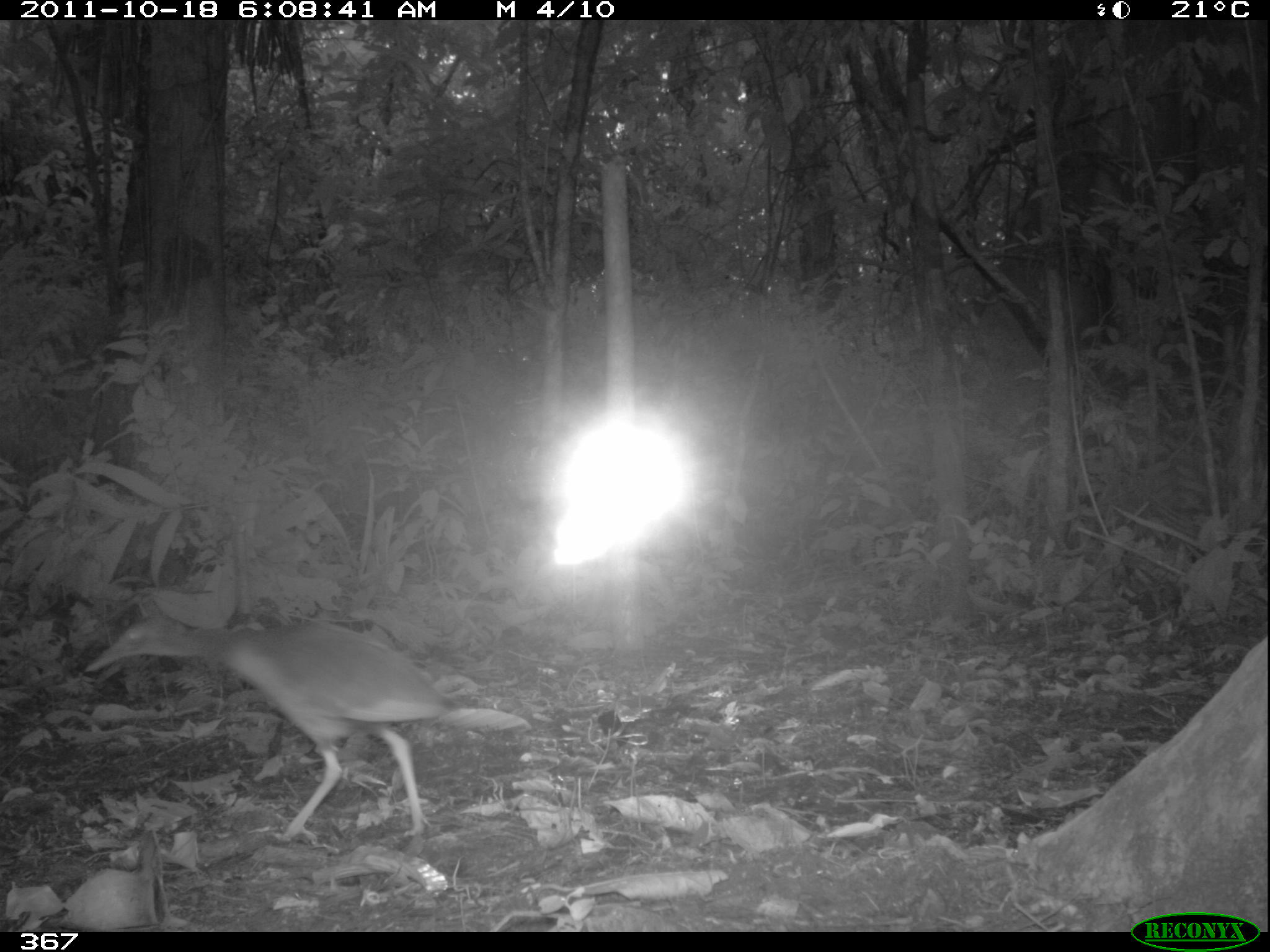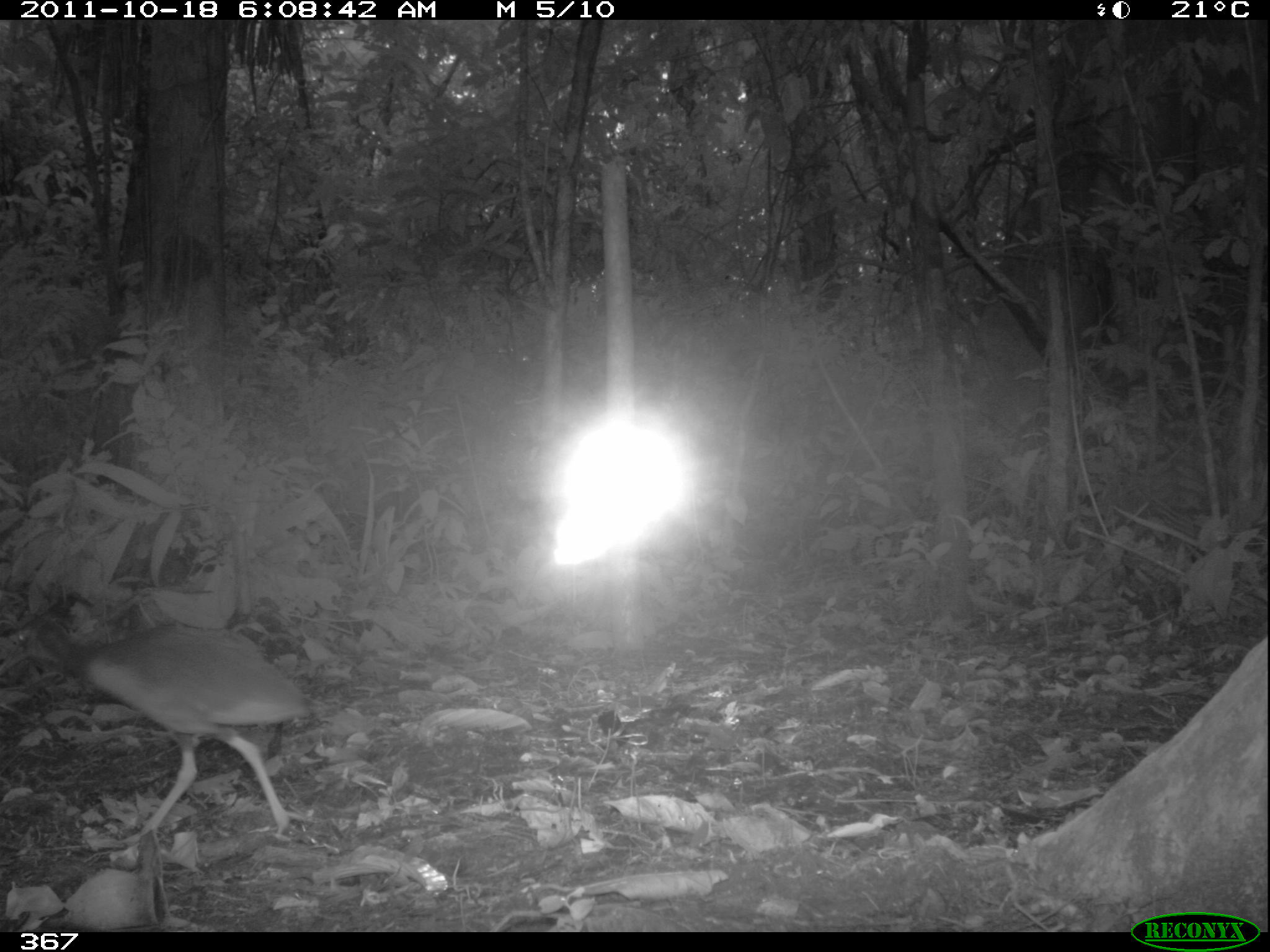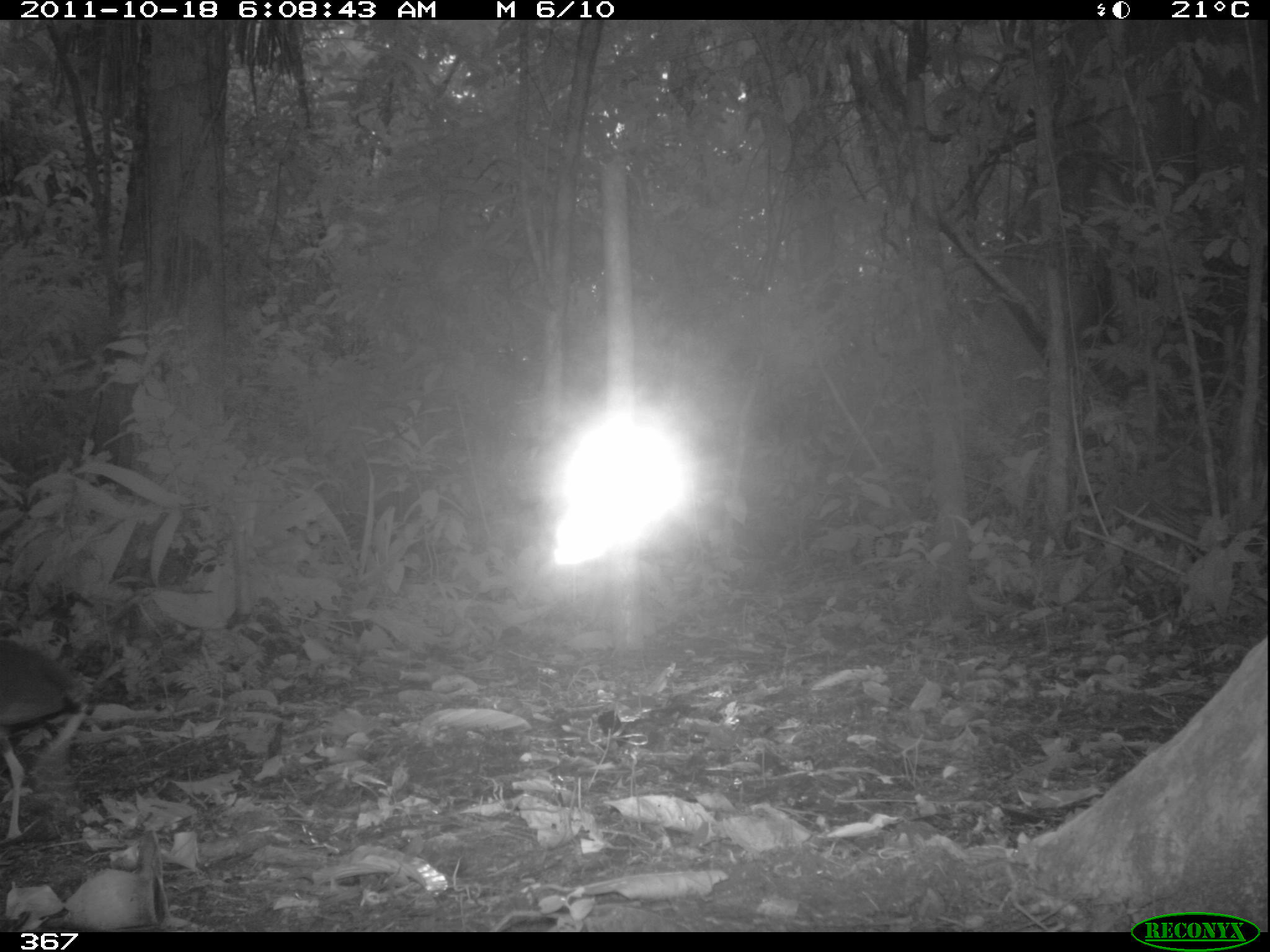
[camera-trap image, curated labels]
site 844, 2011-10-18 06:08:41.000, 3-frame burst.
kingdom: Animalia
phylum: Chordata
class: Aves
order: Gruiformes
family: Rallidae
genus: Aramides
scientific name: Aramides cajaneus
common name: gray-cowled wood-rail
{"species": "Aramides cajaneus (gray-cowled wood-rail)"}